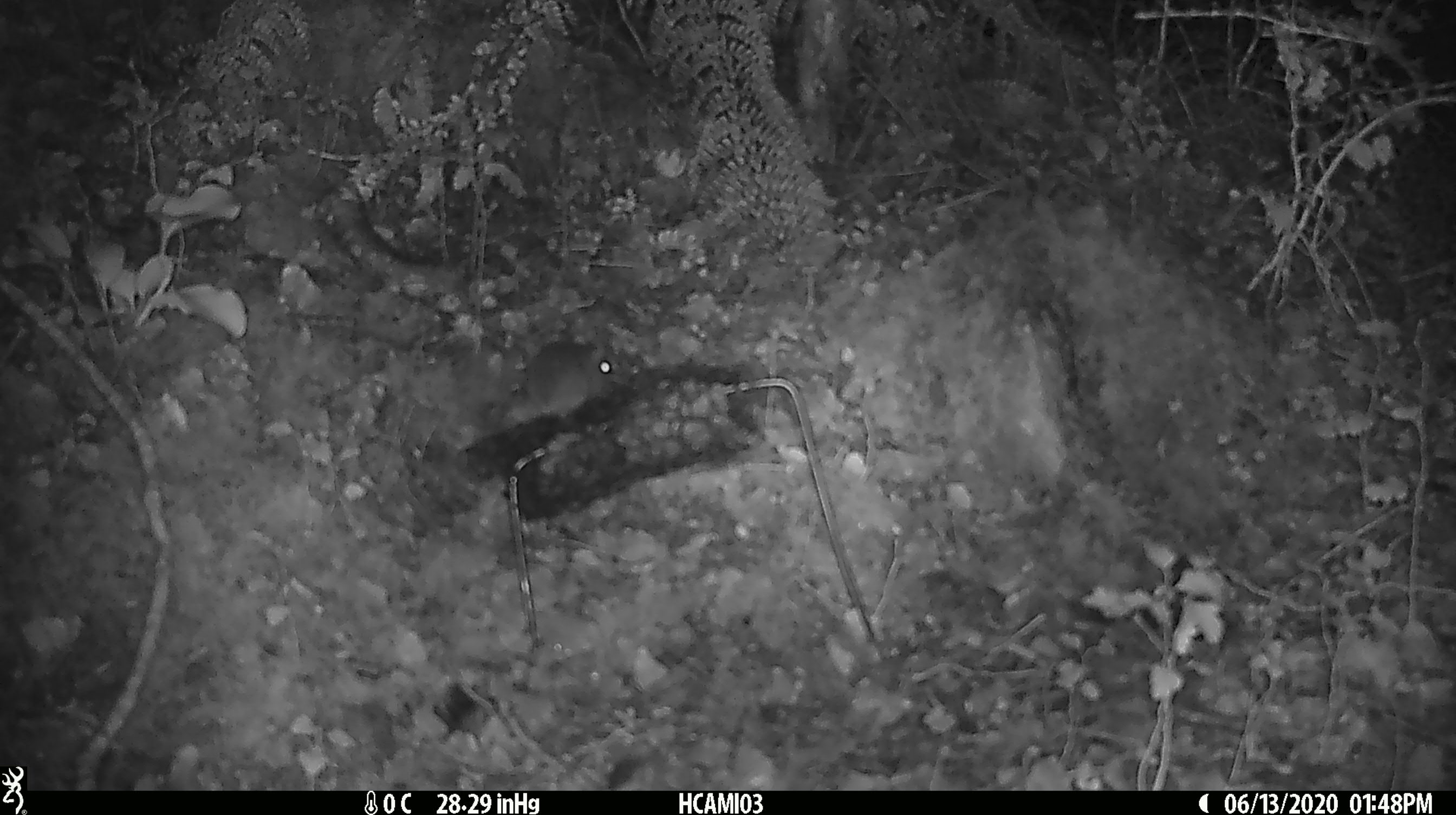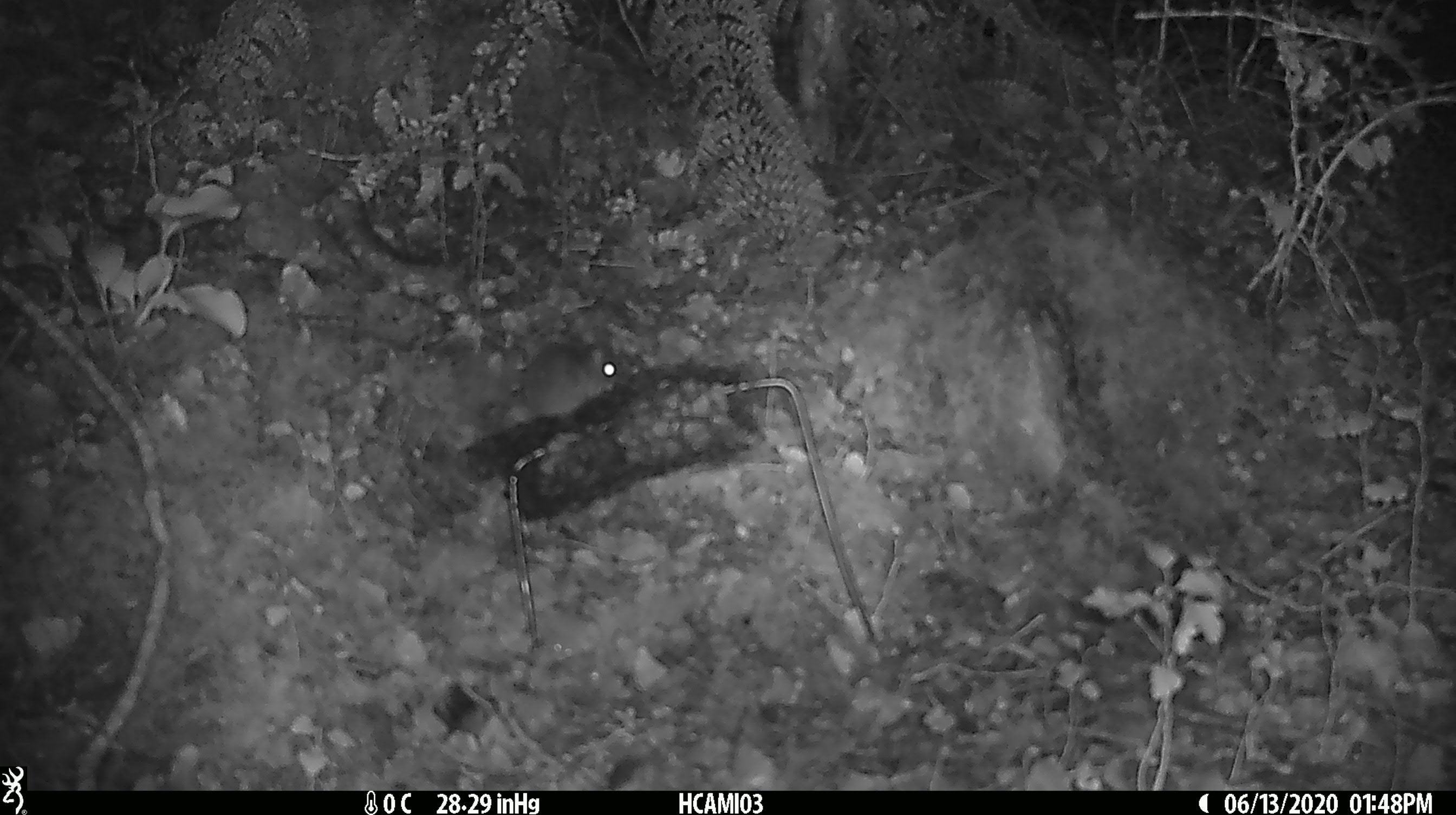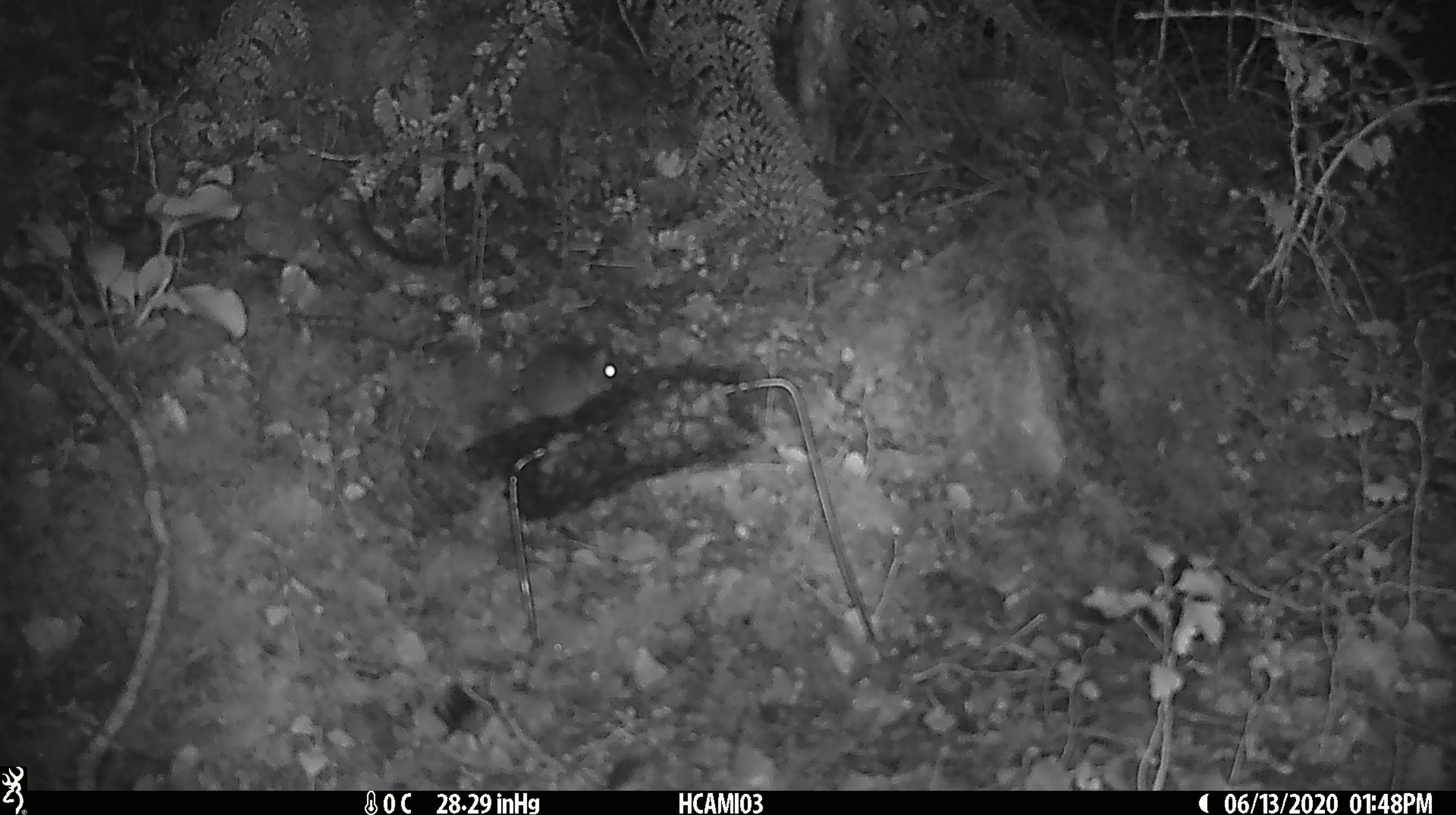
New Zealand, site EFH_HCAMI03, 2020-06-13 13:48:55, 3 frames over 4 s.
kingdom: Animalia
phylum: Chordata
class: Mammalia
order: Rodentia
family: Muridae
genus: Mus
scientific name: Mus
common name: mouse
Mouse (Mus).